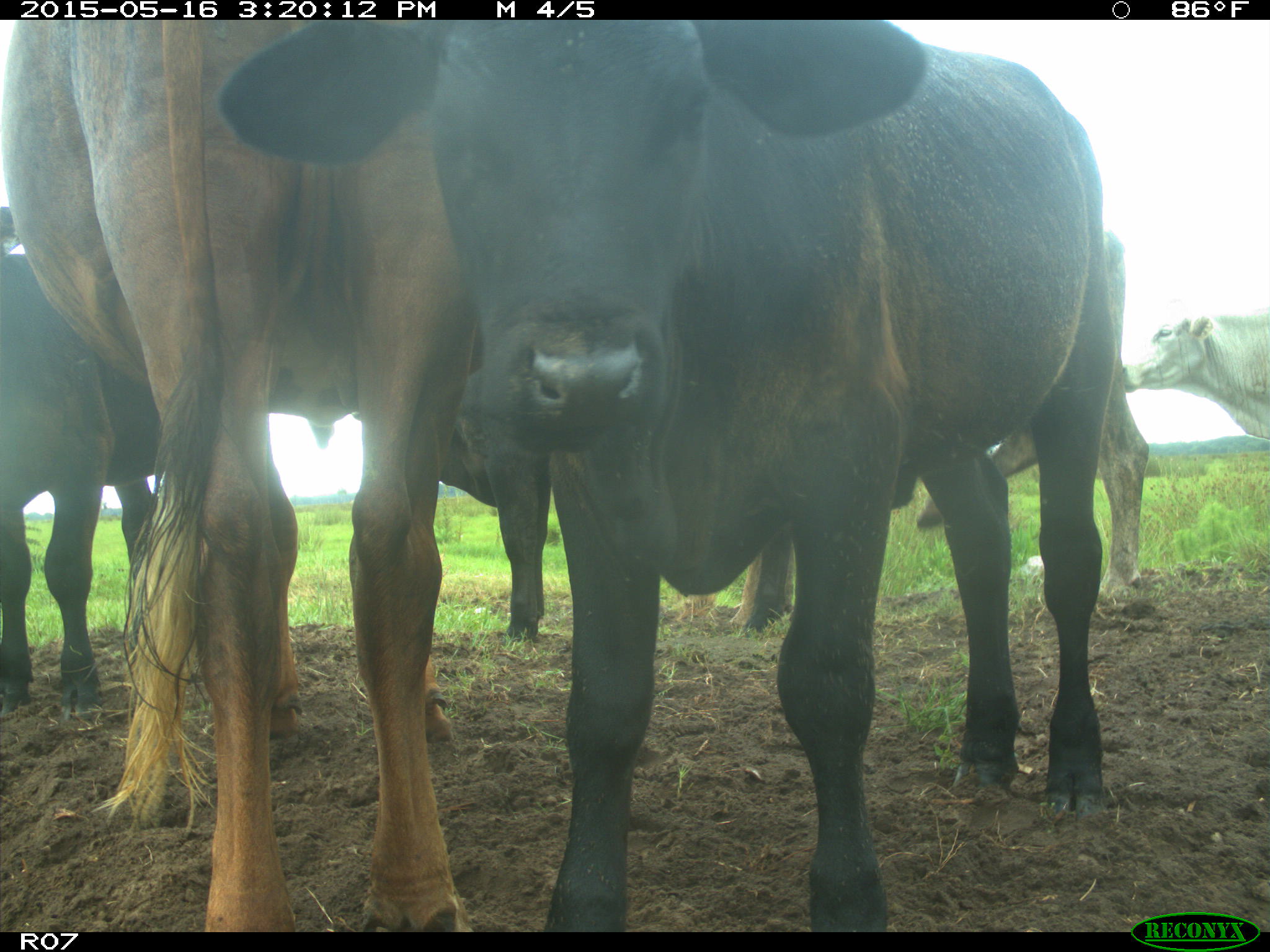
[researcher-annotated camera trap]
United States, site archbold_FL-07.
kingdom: Animalia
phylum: Chordata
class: Mammalia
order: Artiodactyla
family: Bovidae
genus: Bos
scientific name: Bos taurus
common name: domestic cow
Bos taurus (domestic cow).